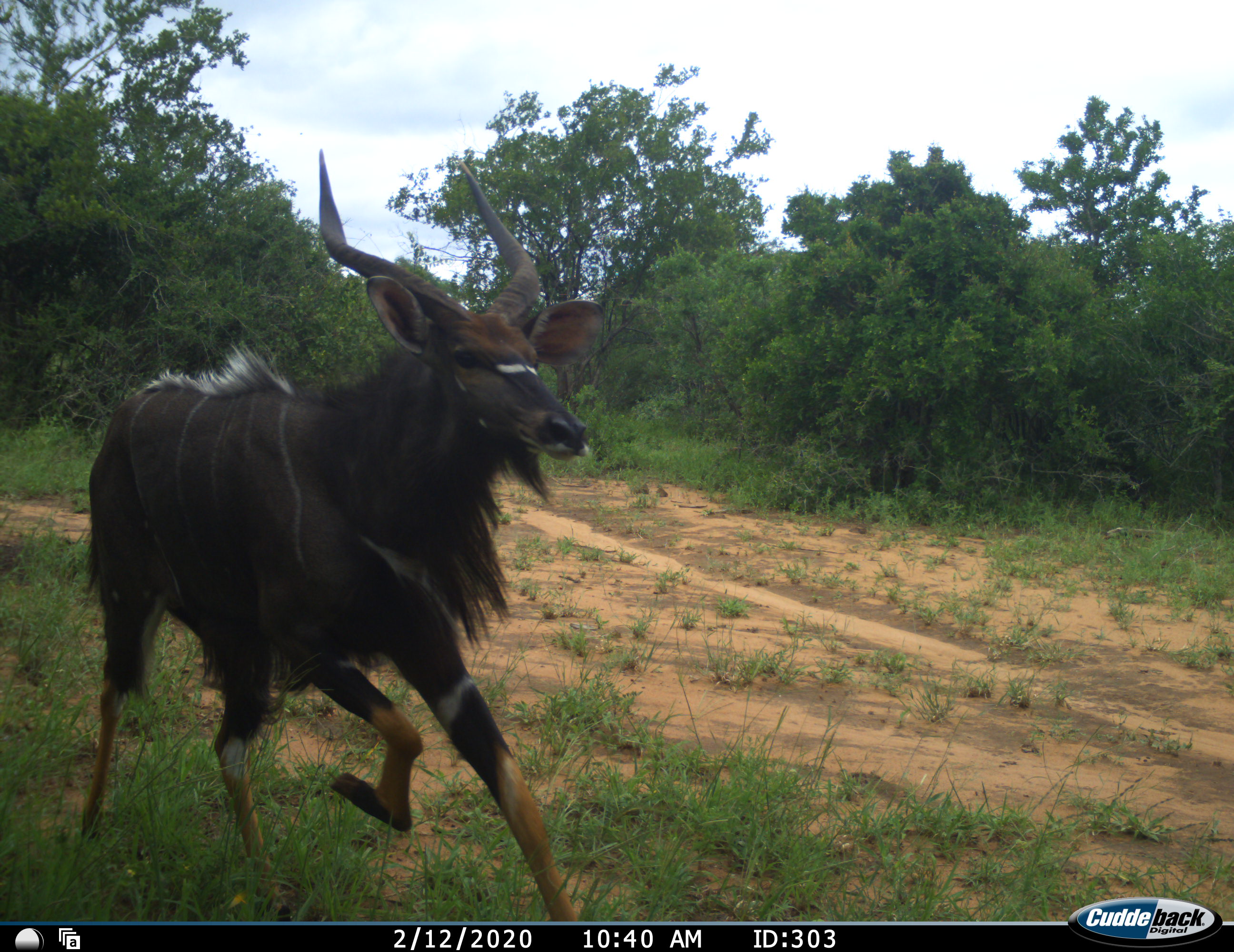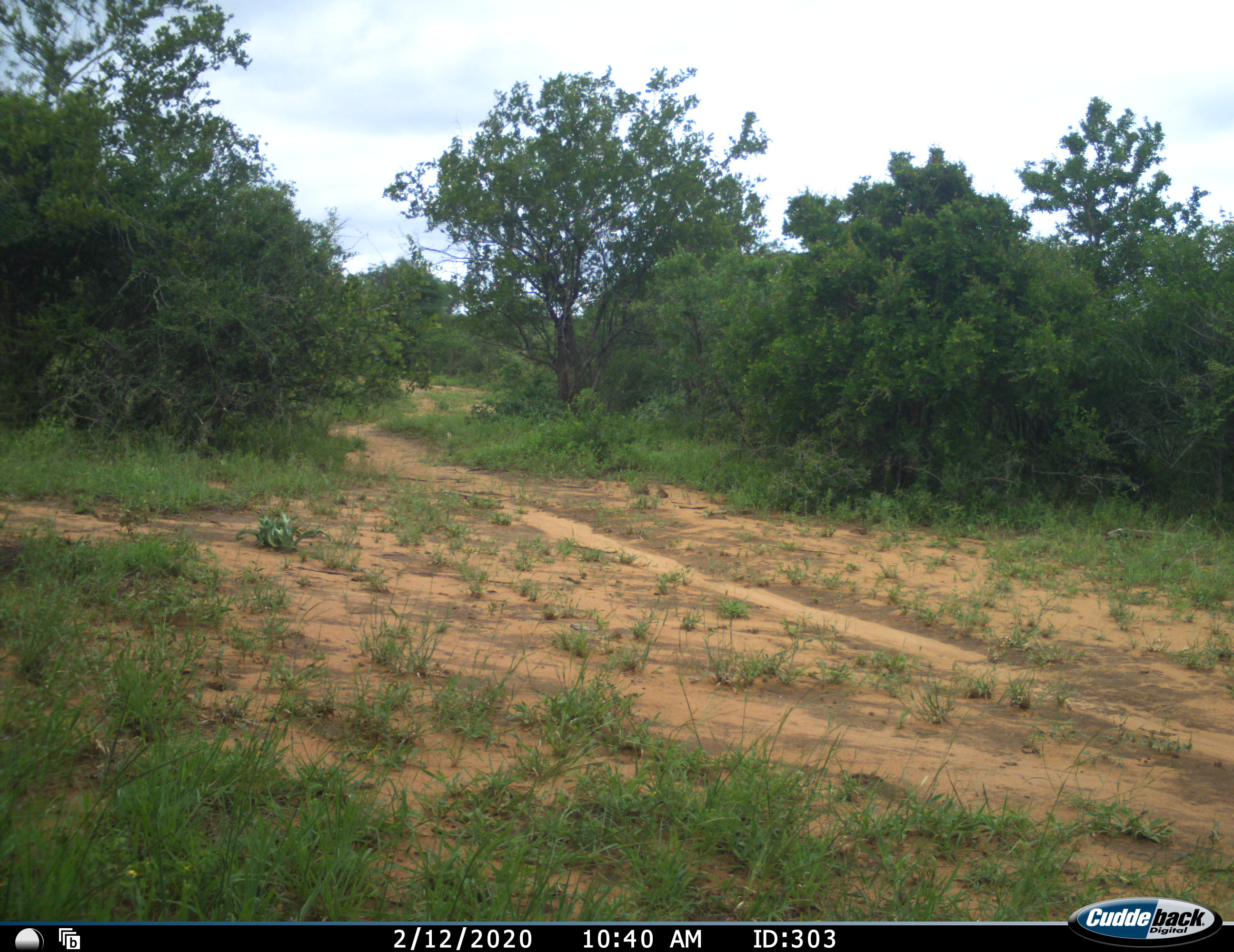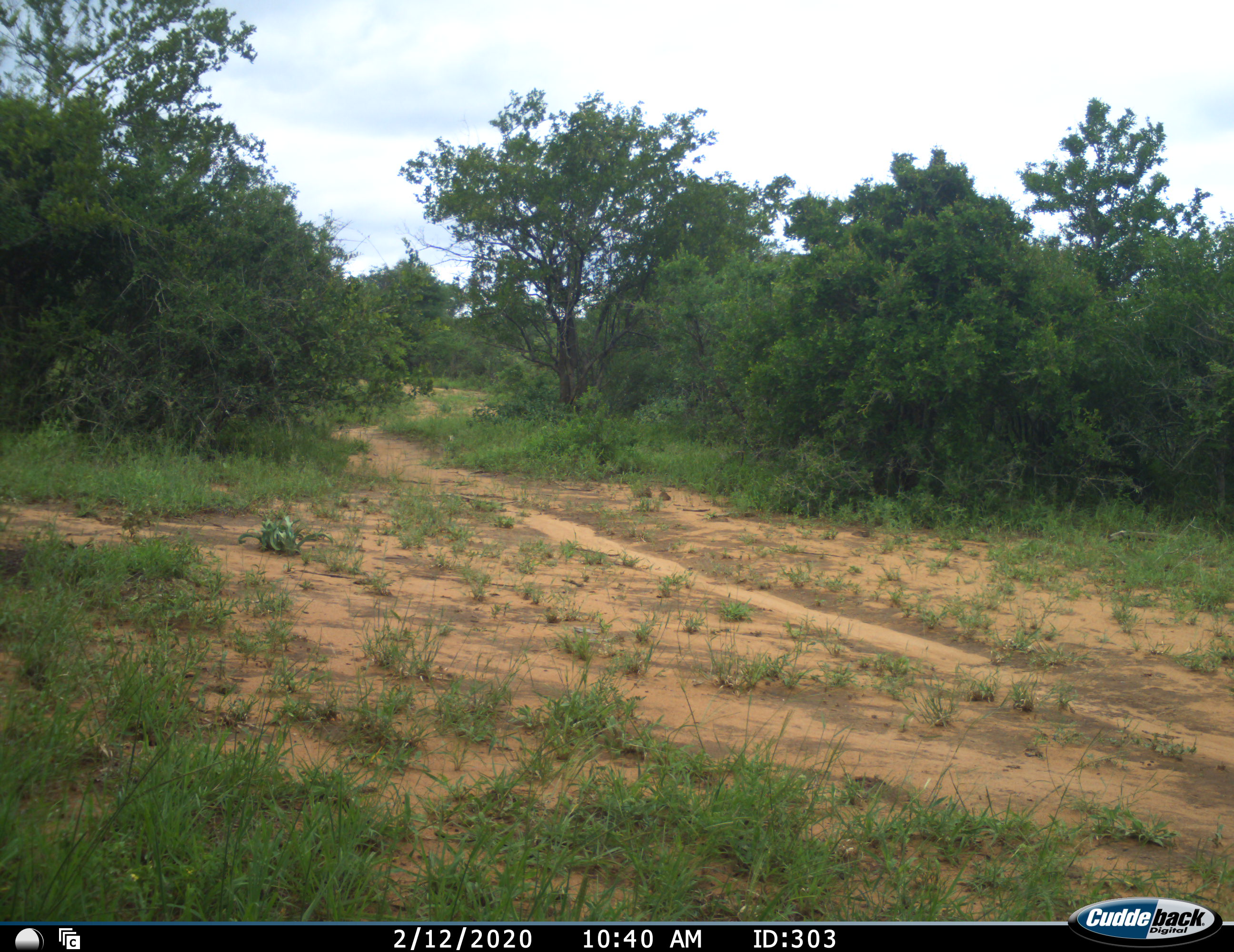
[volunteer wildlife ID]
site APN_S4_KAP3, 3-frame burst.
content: unidentified animal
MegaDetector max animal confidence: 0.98